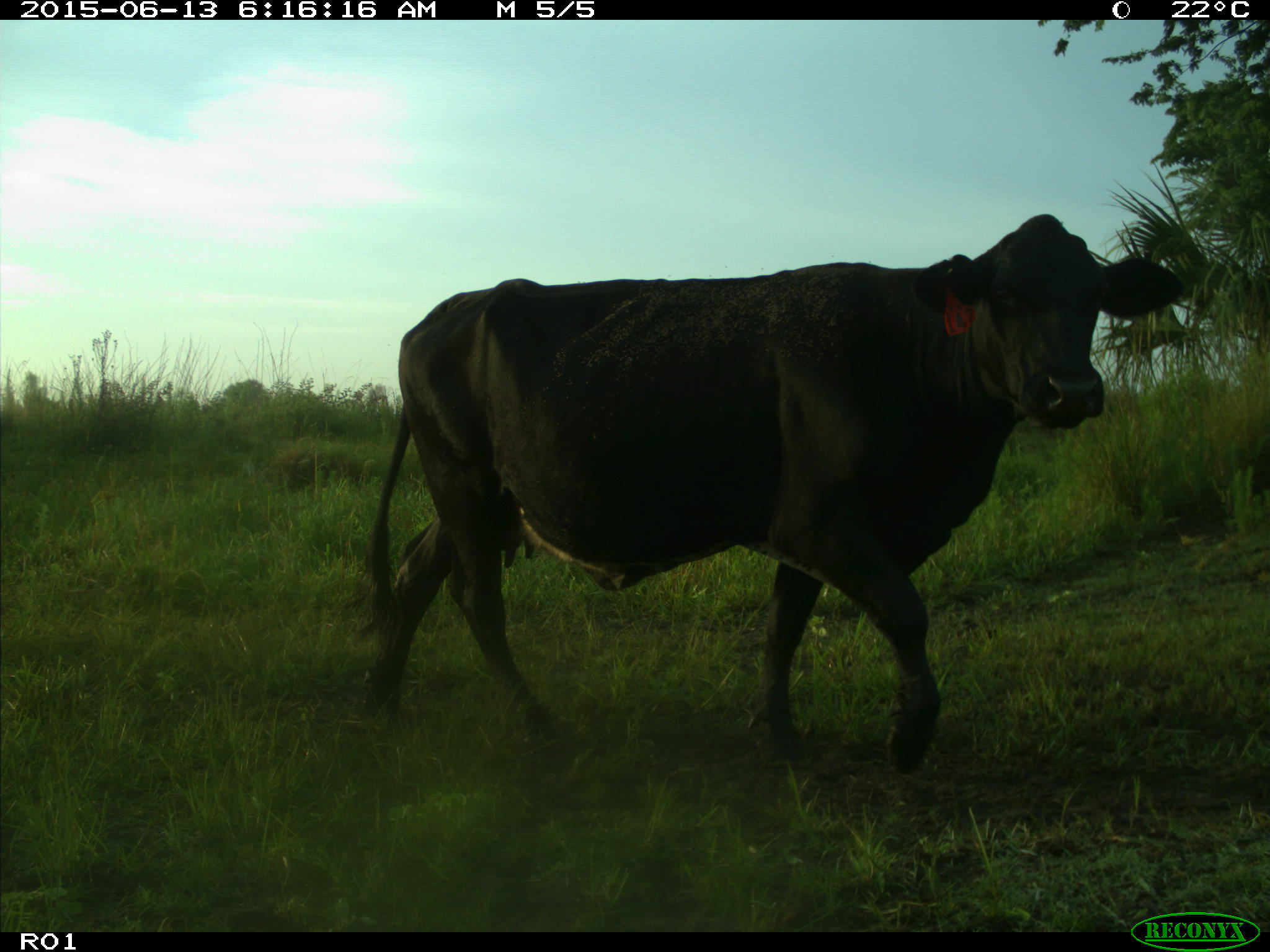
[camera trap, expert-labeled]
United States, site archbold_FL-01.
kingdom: Animalia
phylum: Chordata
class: Mammalia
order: Artiodactyla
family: Bovidae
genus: Bos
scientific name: Bos taurus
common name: domestic cow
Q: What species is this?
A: Bos taurus (domestic cow).